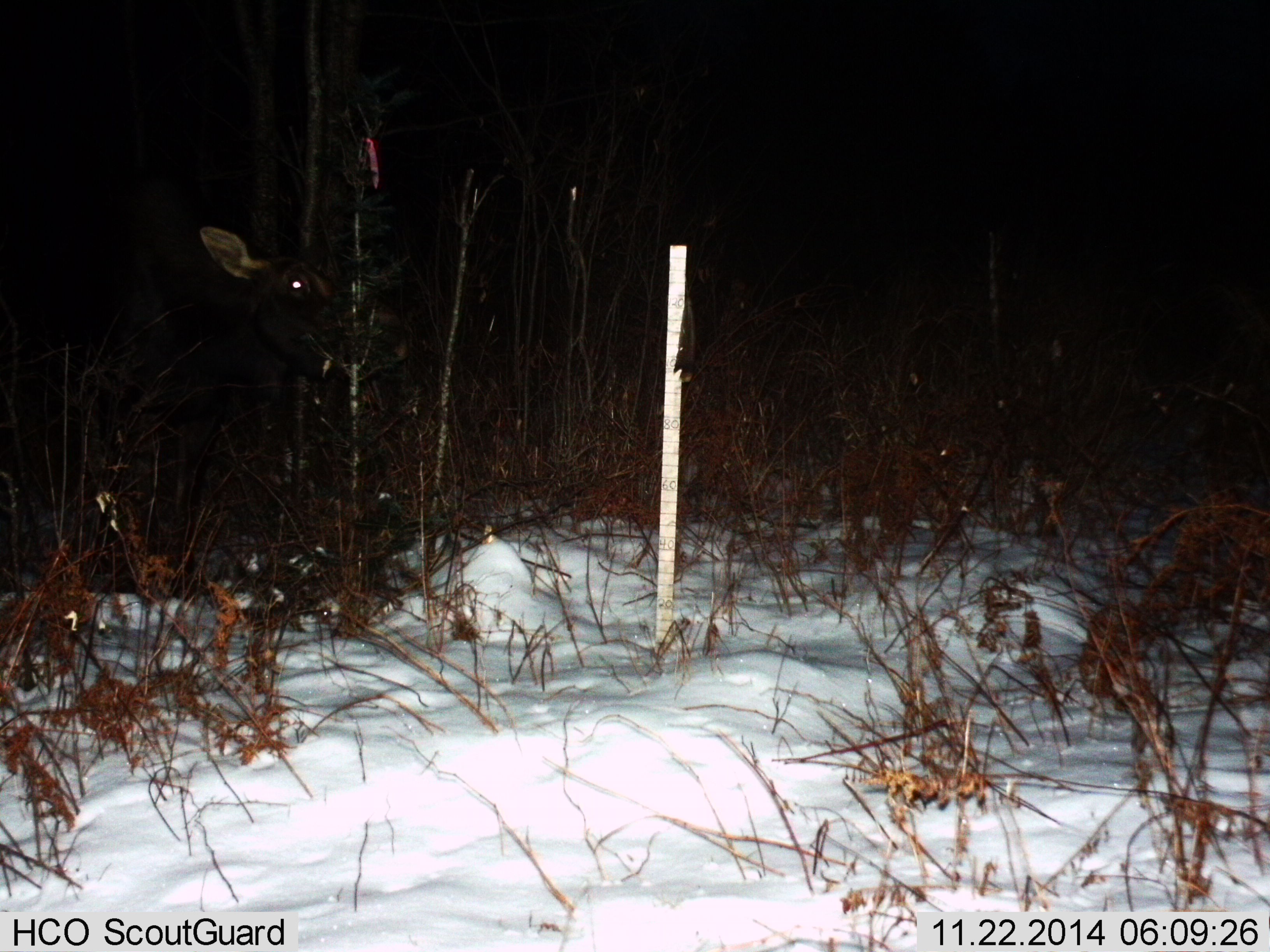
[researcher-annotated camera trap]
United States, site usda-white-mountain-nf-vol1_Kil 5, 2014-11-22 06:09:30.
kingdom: Animalia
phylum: Chordata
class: Mammalia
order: Artiodactyla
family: Cervidae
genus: Alces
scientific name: Alces alces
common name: moose